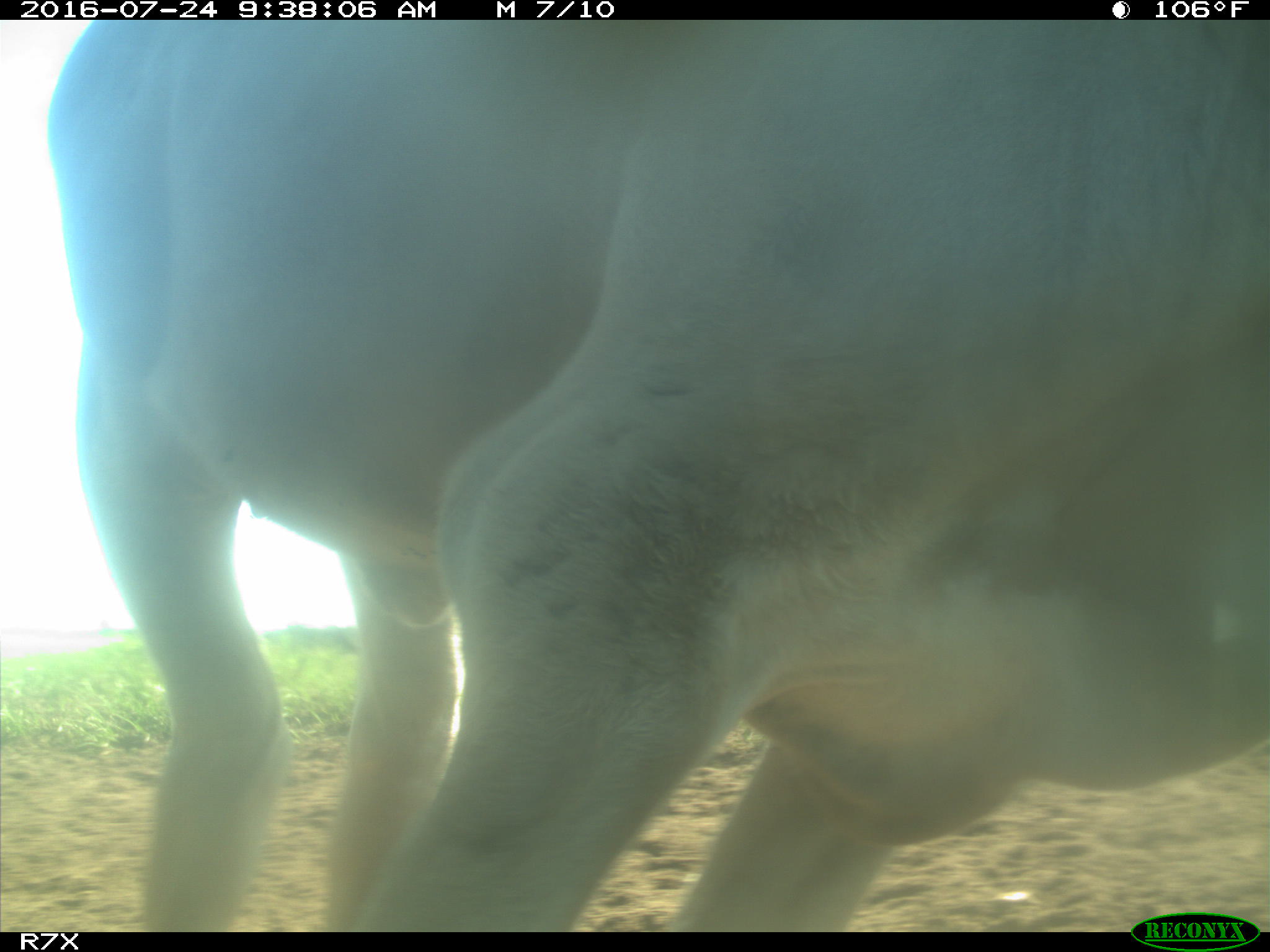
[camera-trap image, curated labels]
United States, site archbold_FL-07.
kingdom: Animalia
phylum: Chordata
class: Mammalia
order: Artiodactyla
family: Bovidae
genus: Bos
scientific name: Bos taurus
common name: domestic cow